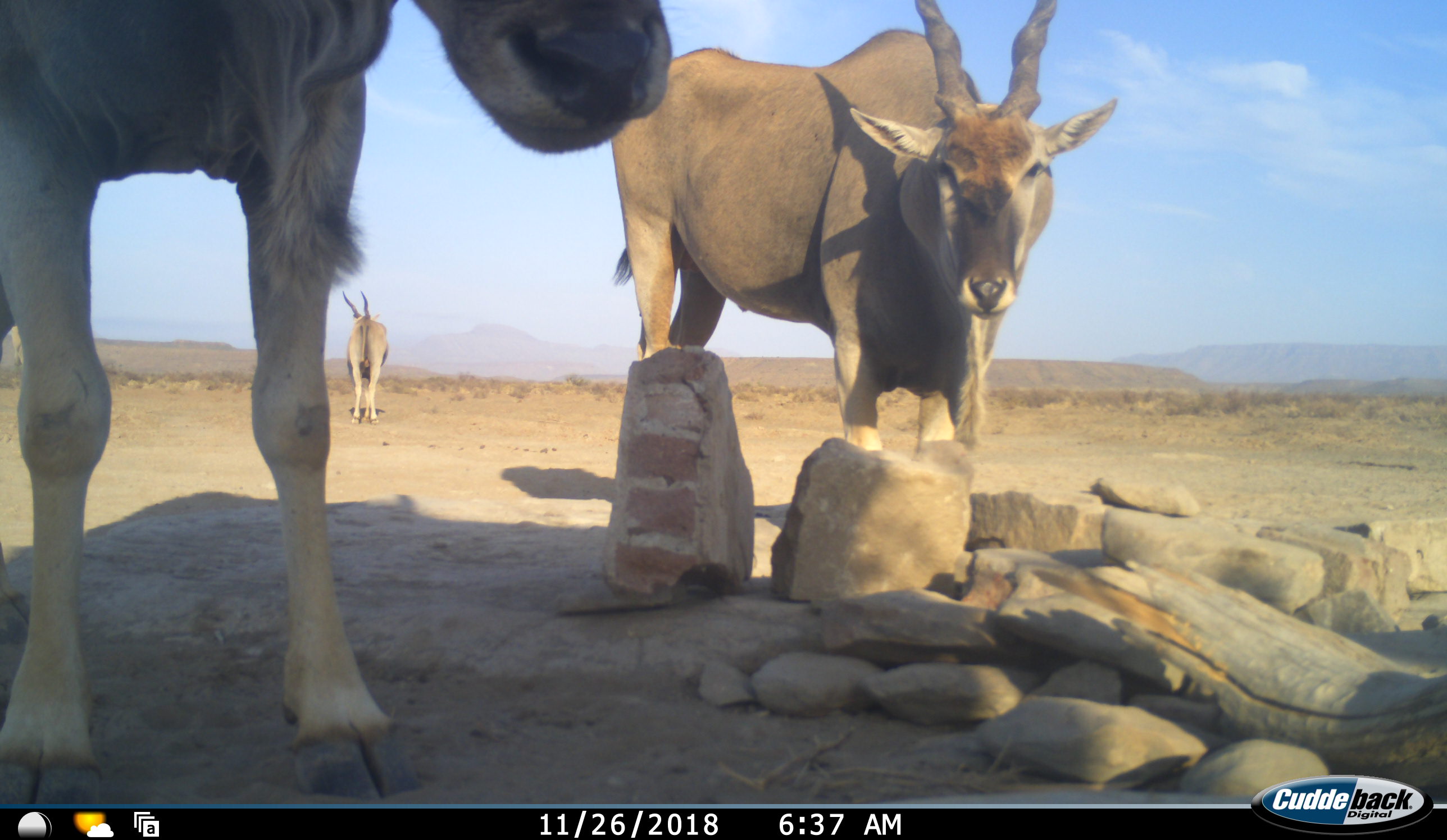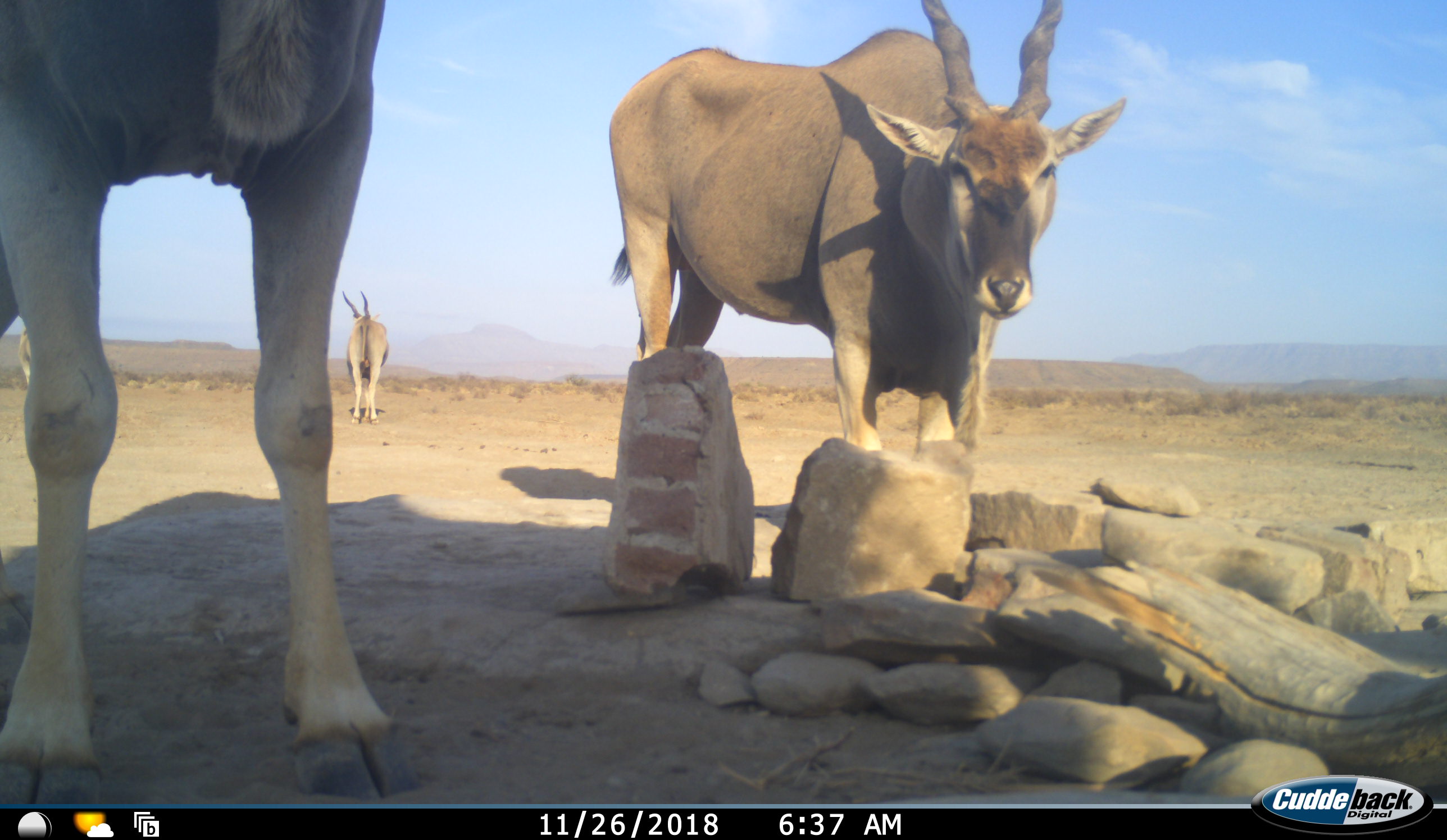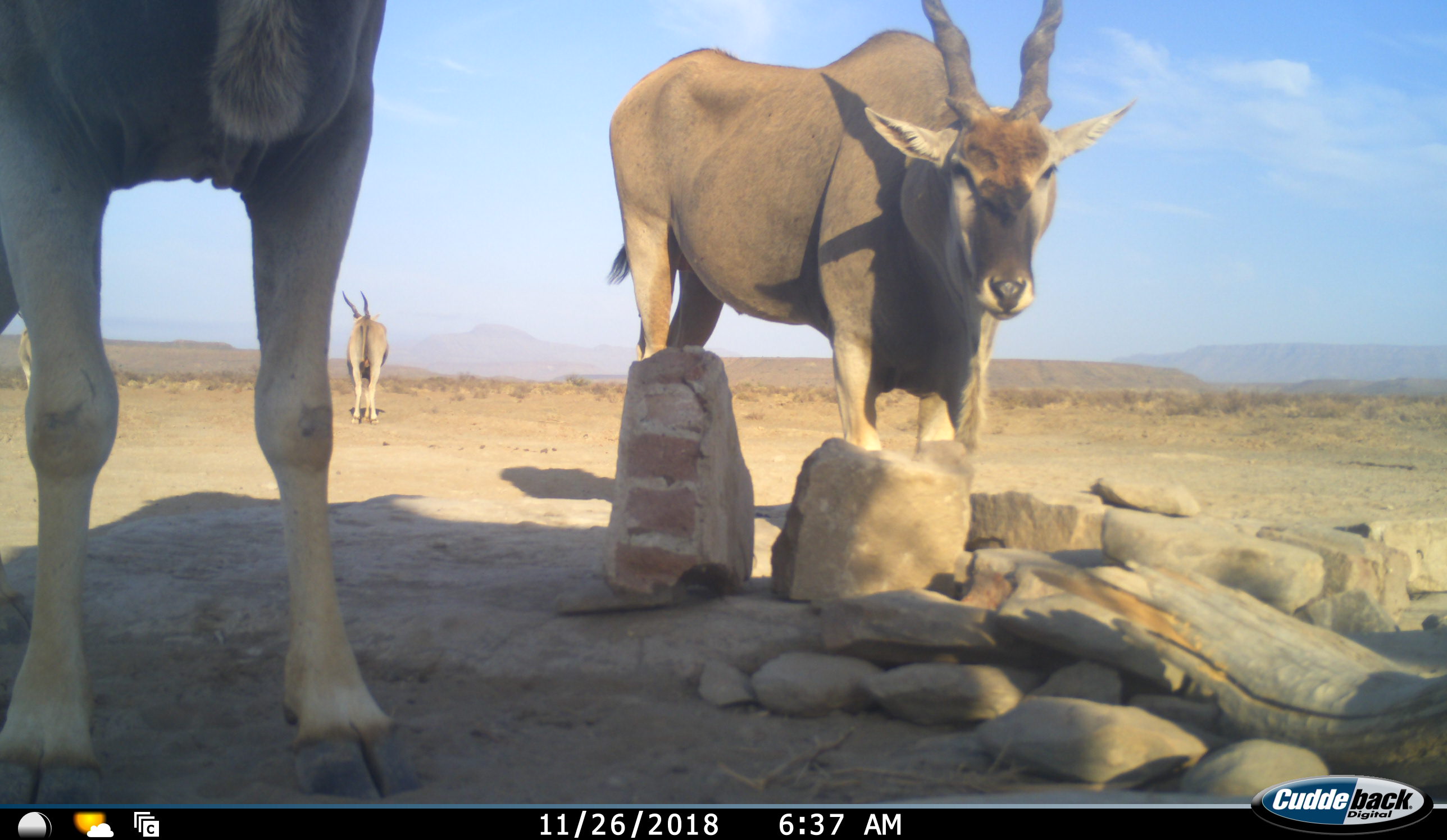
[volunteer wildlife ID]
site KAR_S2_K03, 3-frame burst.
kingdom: Animalia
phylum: Chordata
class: Mammalia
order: Artiodactyla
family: Bovidae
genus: Tragelaphus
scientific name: Tragelaphus oryx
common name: eland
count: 3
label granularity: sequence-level